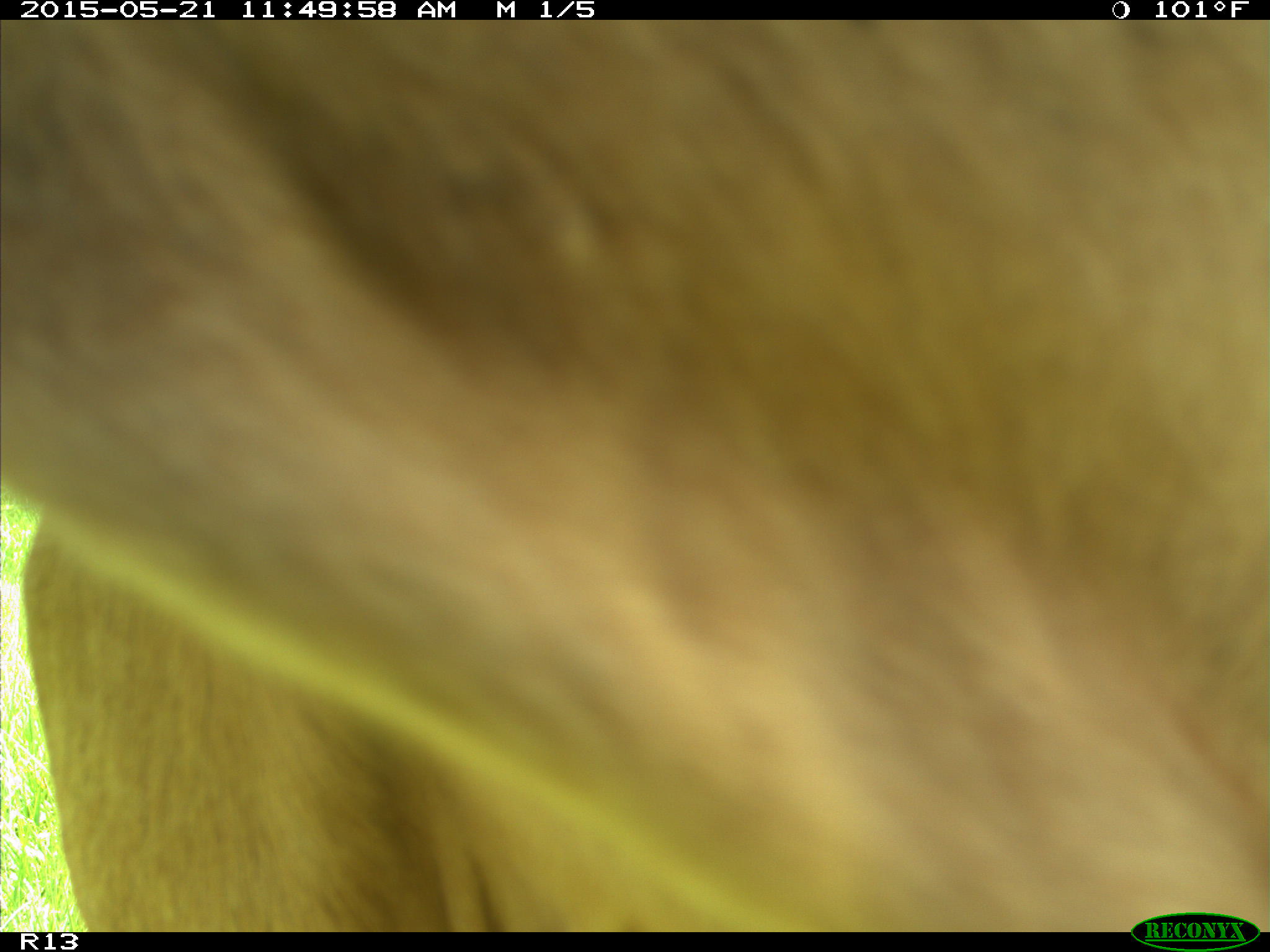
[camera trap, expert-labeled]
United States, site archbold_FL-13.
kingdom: Animalia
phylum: Chordata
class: Mammalia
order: Artiodactyla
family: Bovidae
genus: Bos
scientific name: Bos taurus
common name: domestic cow